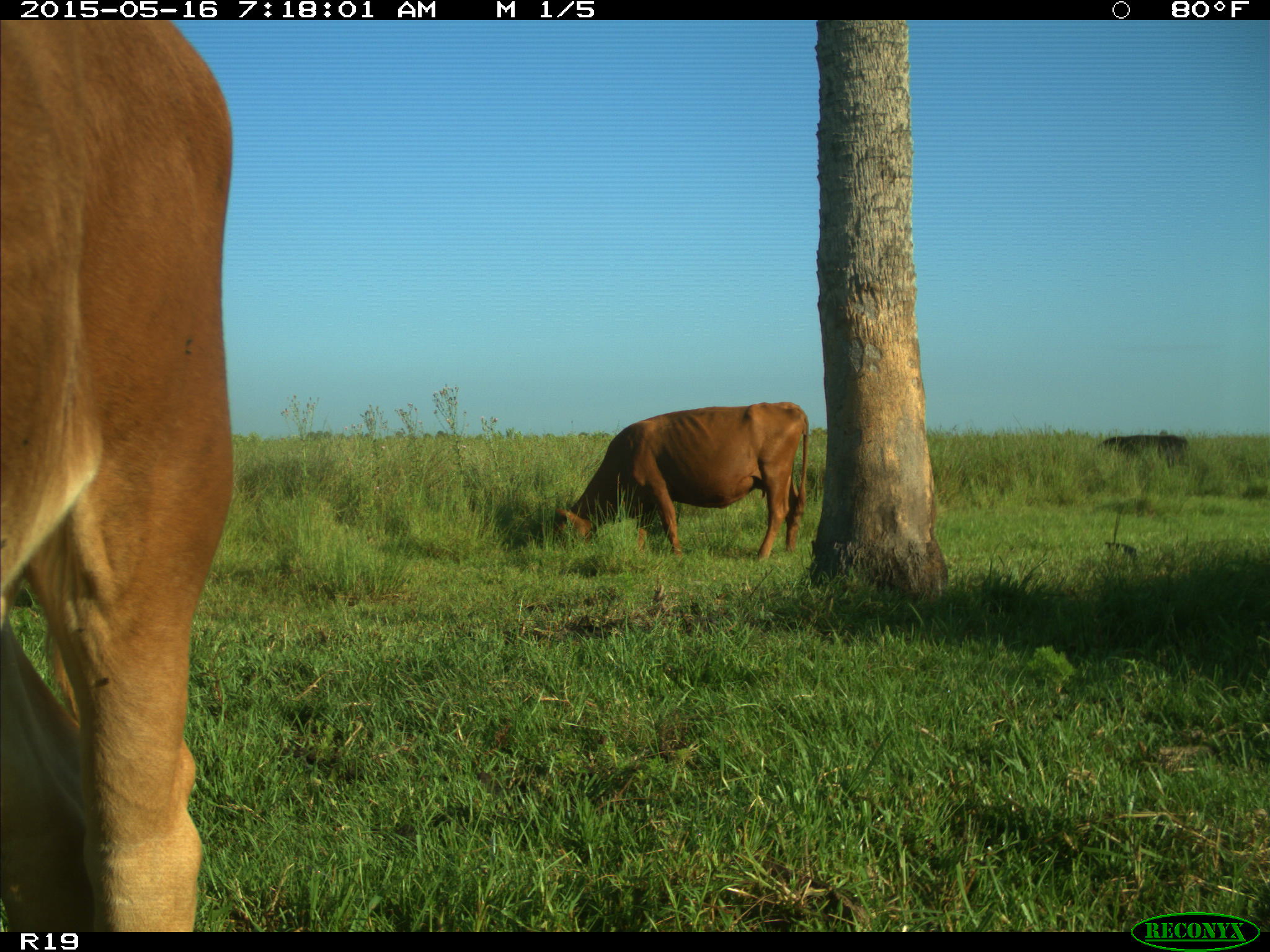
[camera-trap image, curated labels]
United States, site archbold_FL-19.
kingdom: Animalia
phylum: Chordata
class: Mammalia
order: Artiodactyla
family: Bovidae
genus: Bos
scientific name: Bos taurus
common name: domestic cow